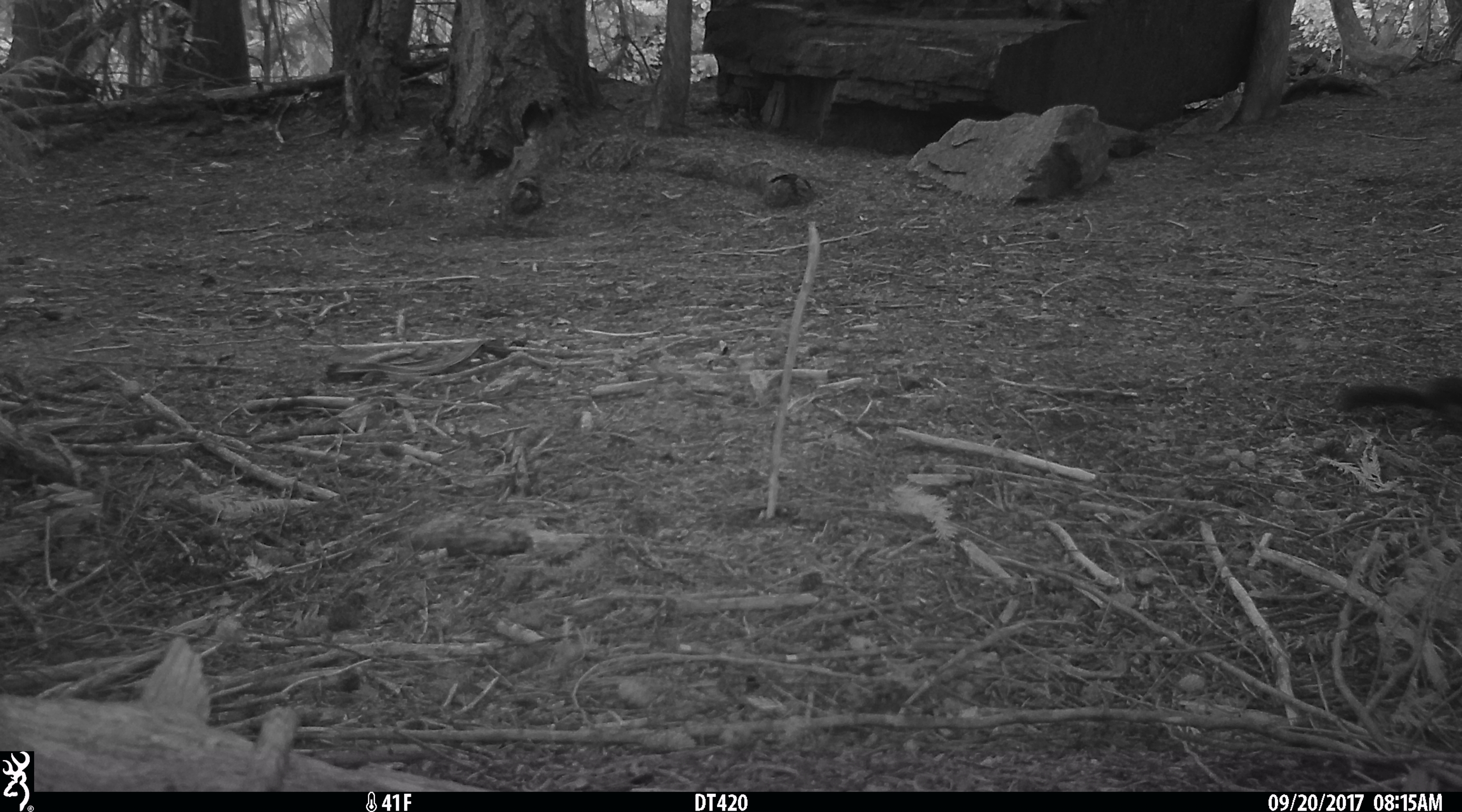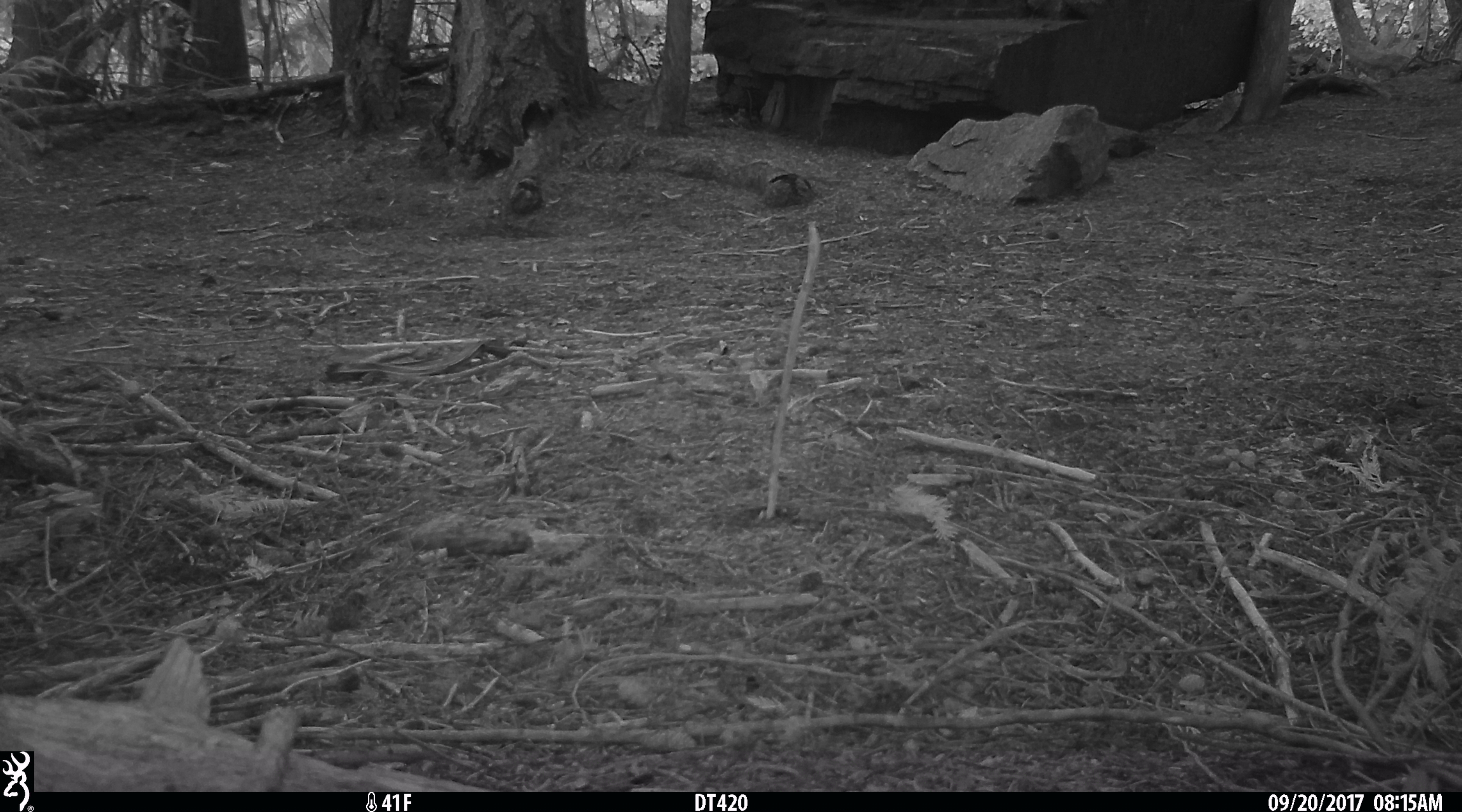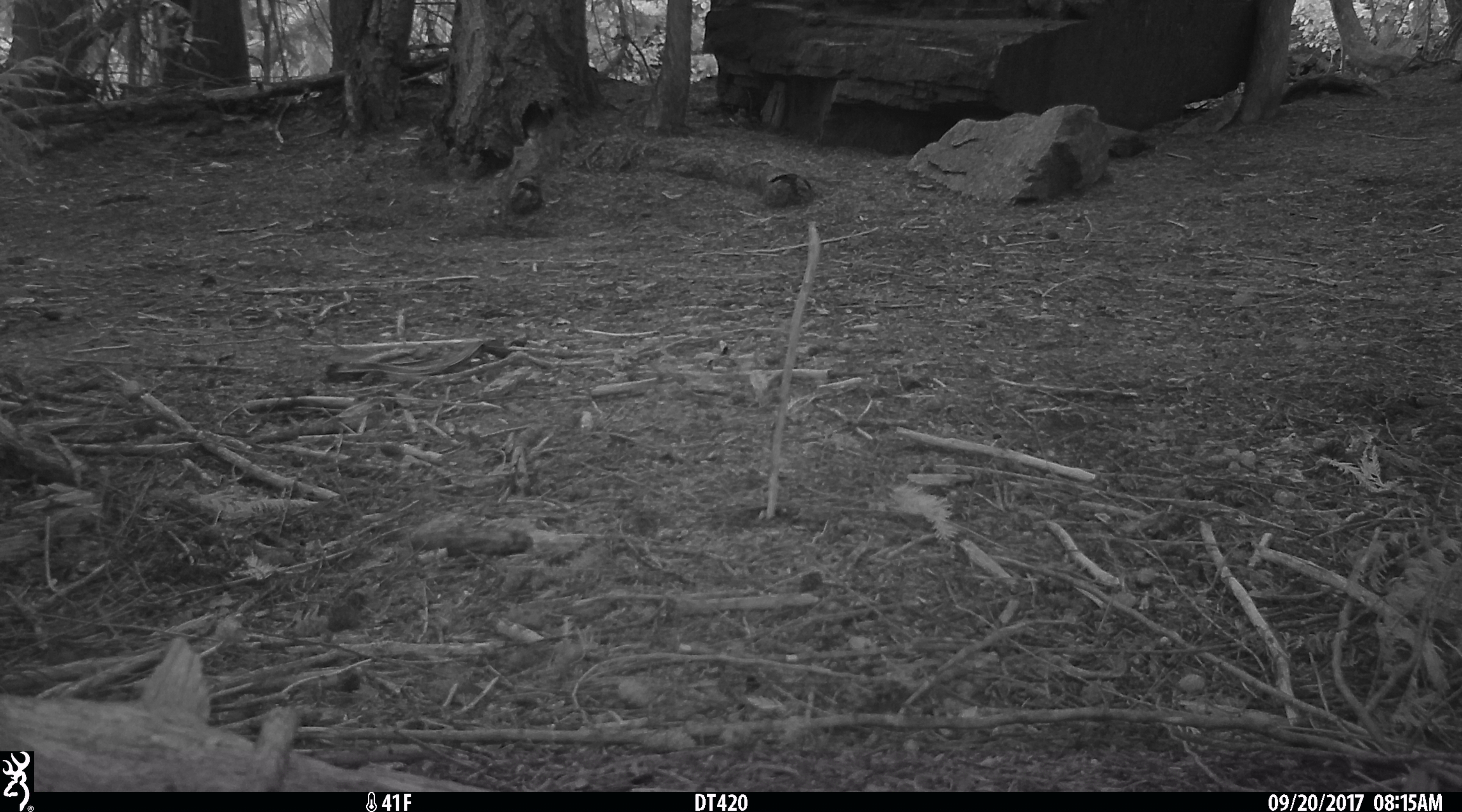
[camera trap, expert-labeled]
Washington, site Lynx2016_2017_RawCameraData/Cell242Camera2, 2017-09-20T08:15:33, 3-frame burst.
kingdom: Animalia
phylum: Chordata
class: Mammalia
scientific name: Mammalia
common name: small mammal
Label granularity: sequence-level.